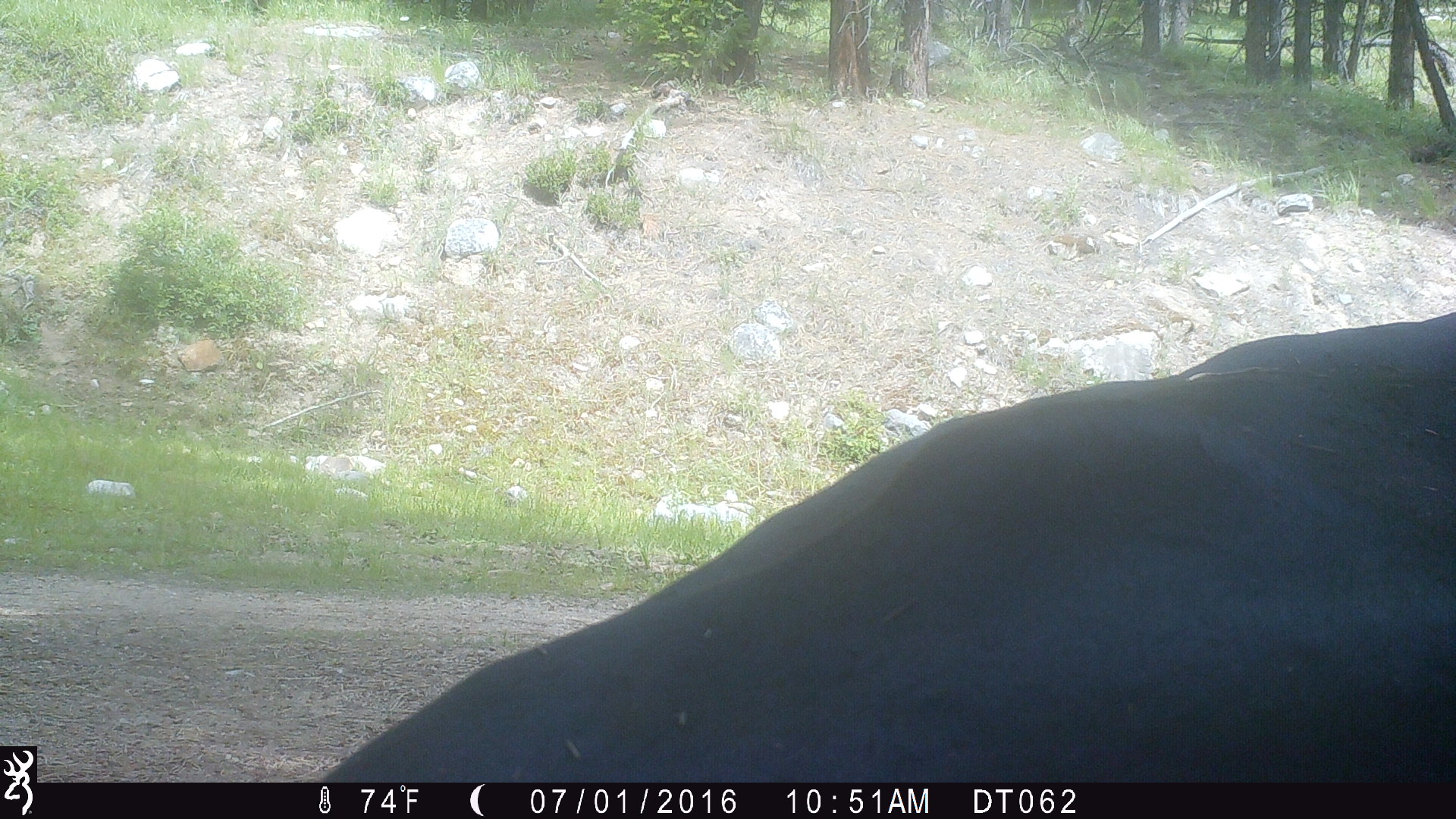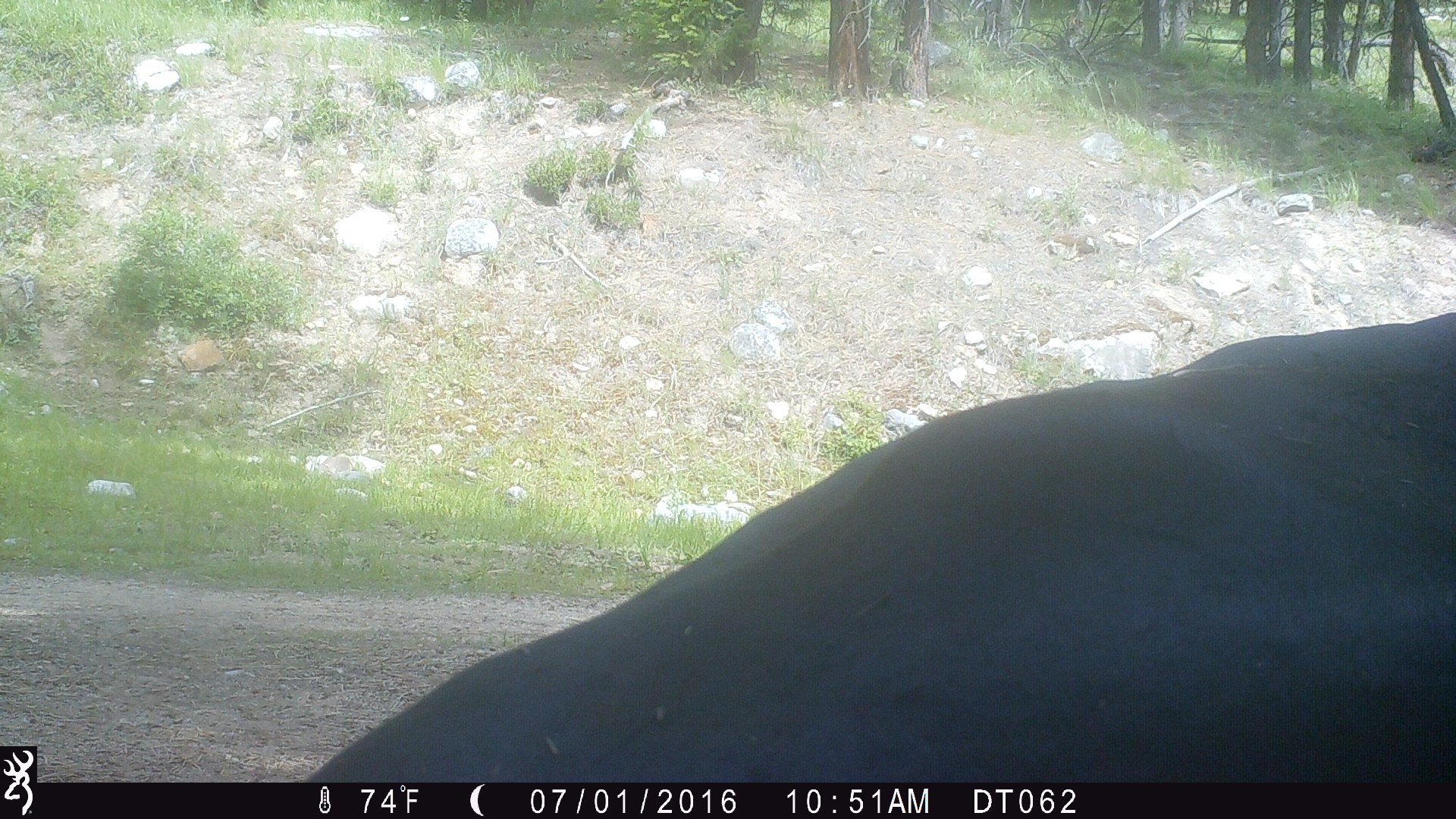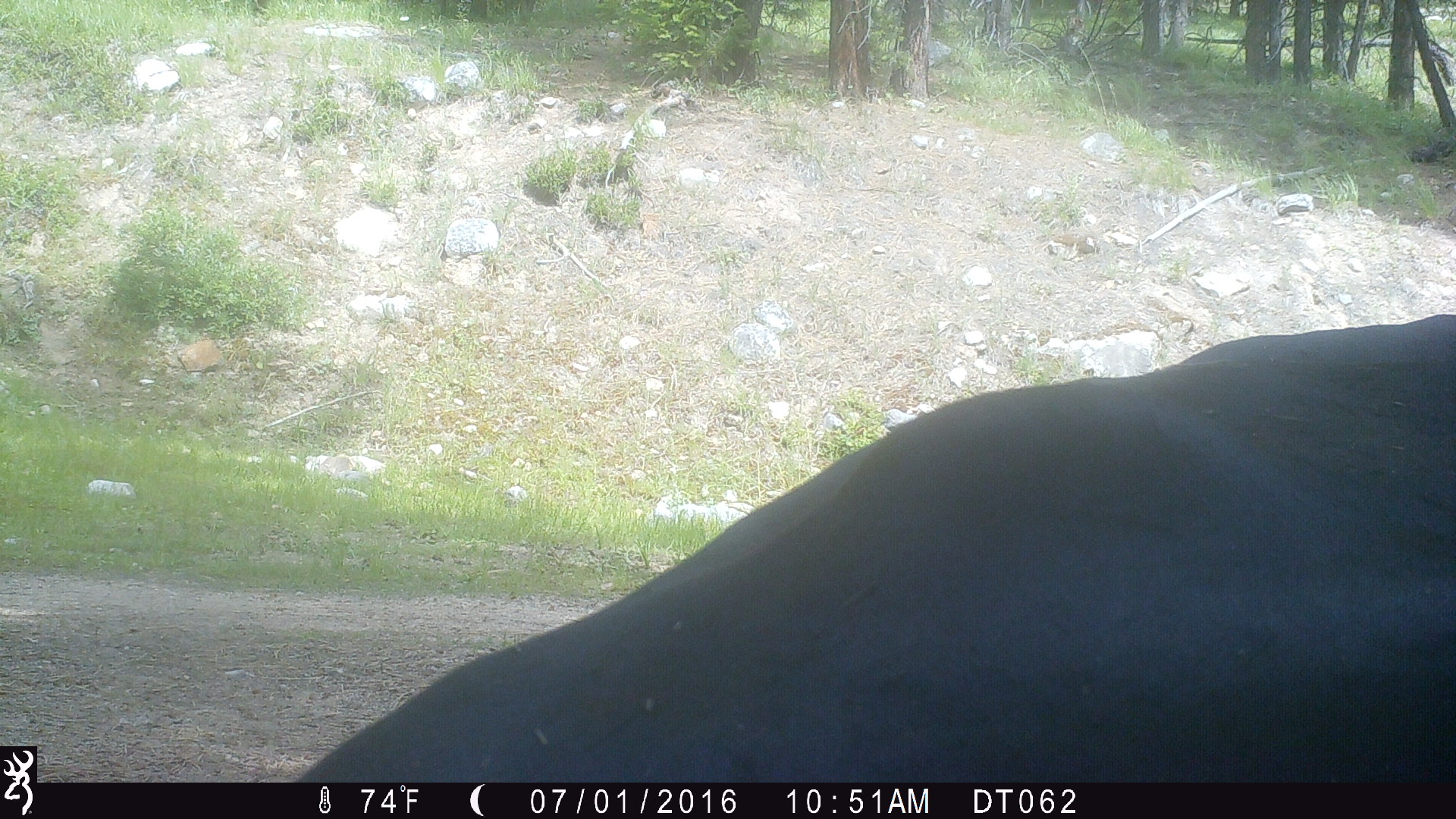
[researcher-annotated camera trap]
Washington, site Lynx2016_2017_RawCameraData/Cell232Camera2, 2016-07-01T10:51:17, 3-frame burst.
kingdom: Animalia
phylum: Chordata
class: Mammalia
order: Artiodactyla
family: Bovidae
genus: Bos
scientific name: Bos taurus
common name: domestic cattle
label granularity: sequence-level